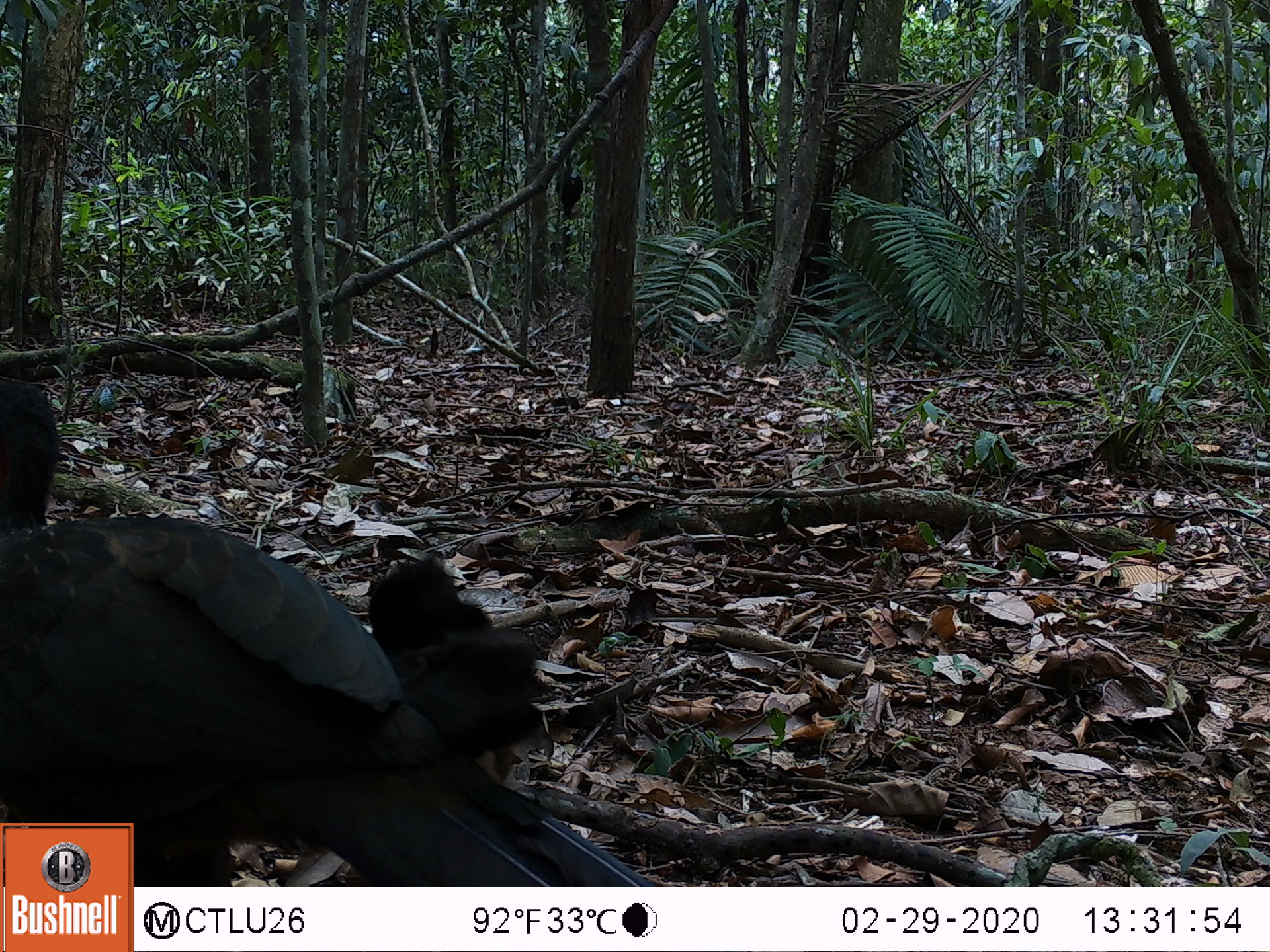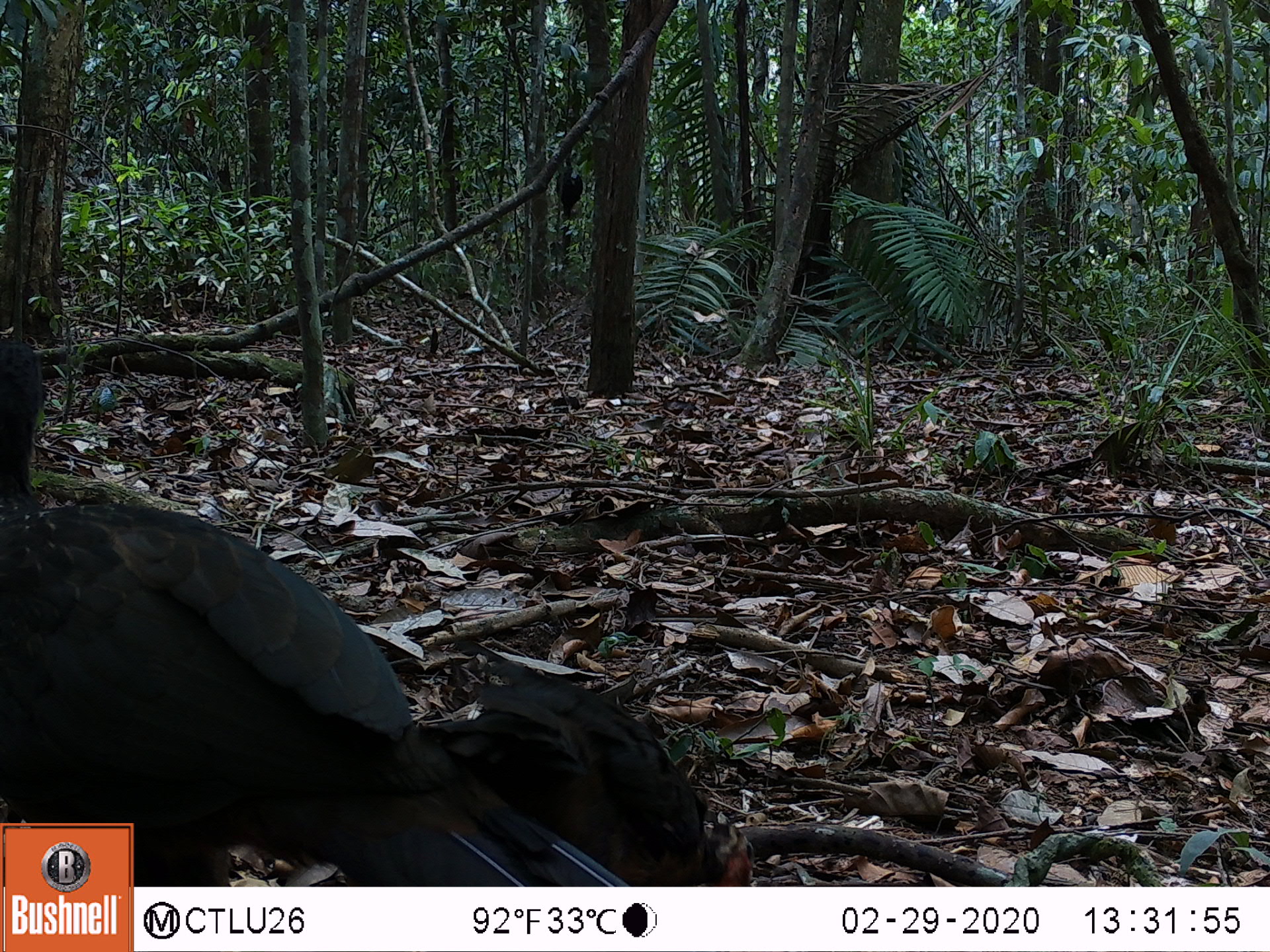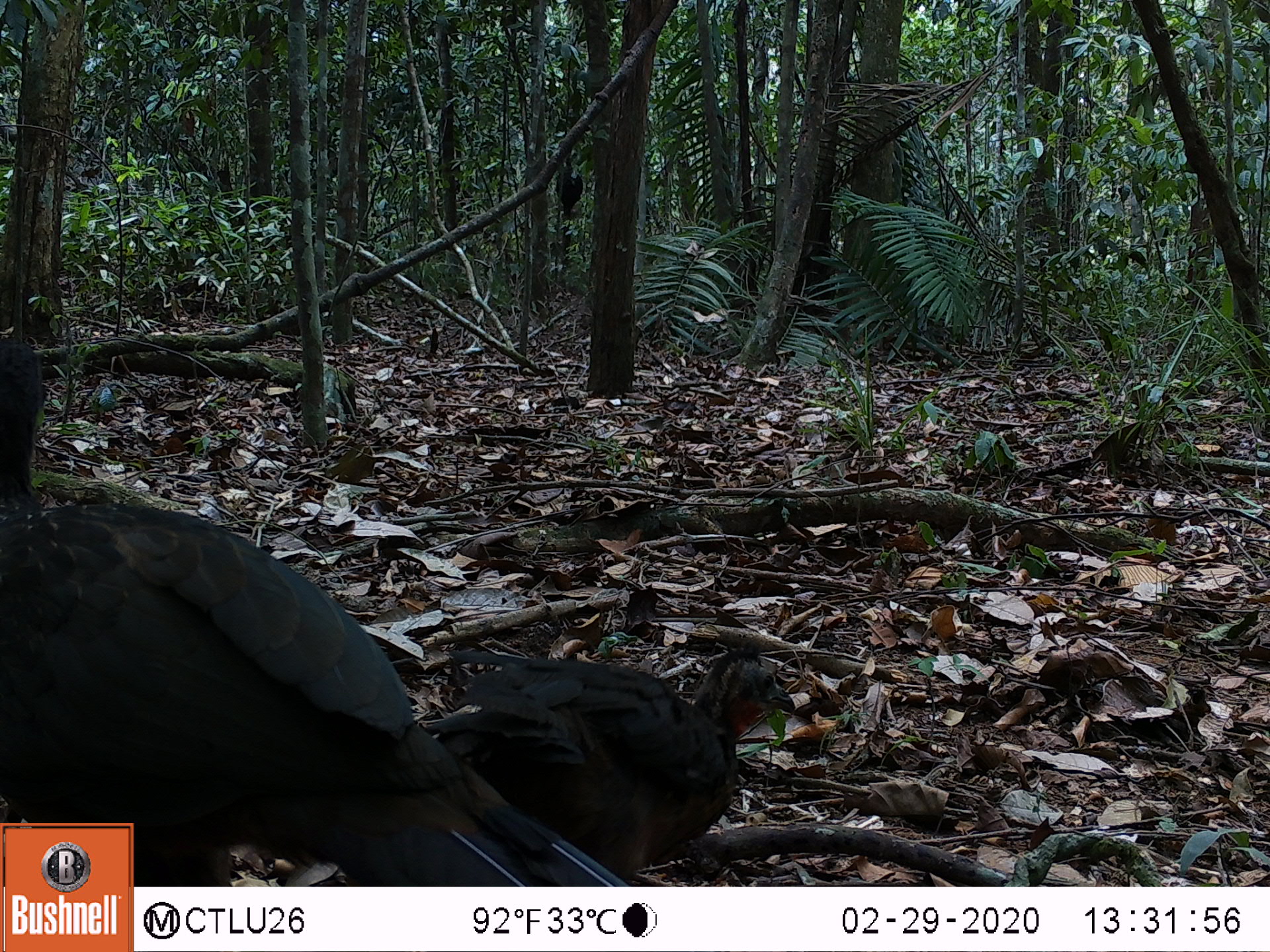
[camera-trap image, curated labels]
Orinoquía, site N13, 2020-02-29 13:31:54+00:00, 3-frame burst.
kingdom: Animalia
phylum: Chordata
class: Aves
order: Galliformes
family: Cracidae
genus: Penelope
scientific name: Penelope jacquacu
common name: spix's guan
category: spixs guan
Spixs guan (spix's guan) (Penelope jacquacu).